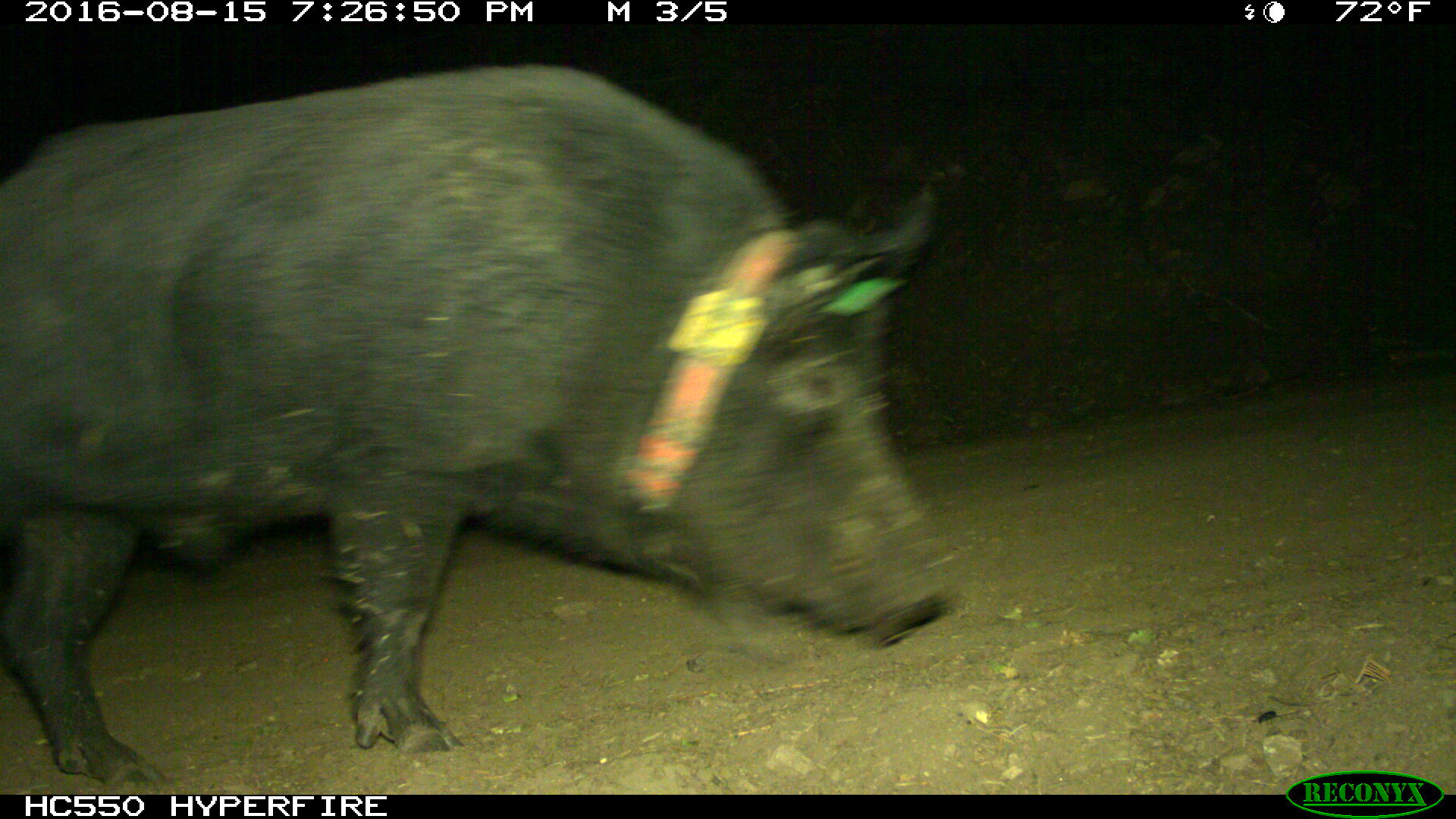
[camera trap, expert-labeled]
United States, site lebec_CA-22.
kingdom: Animalia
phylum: Chordata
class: Mammalia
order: Artiodactyla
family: Suidae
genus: Sus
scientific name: Sus scrofa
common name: wild boar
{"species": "Sus scrofa (wild boar)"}